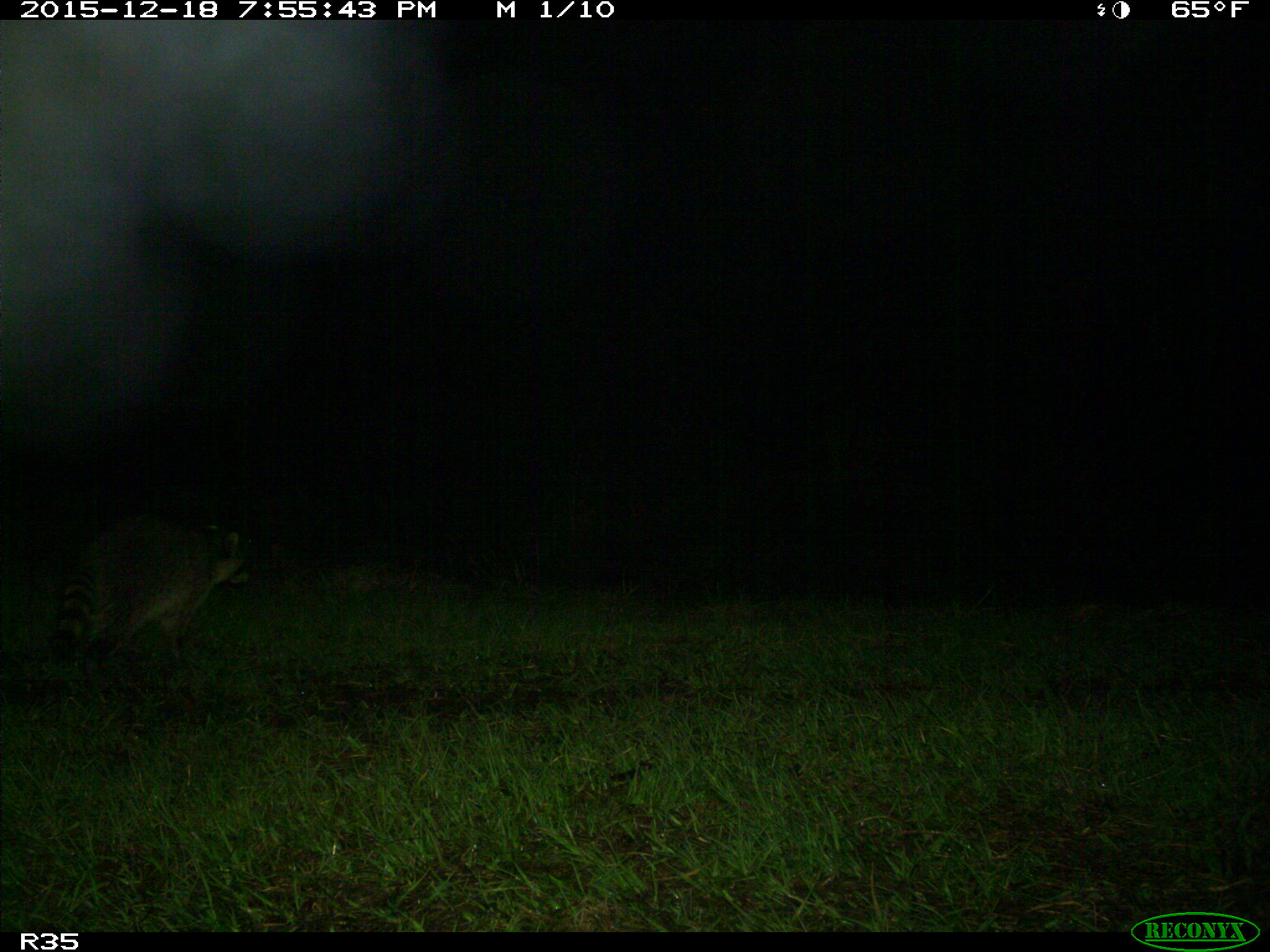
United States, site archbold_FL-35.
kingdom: Animalia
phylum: Chordata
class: Mammalia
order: Carnivora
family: Procyonidae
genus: Procyon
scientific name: Procyon lotor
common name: common raccoon